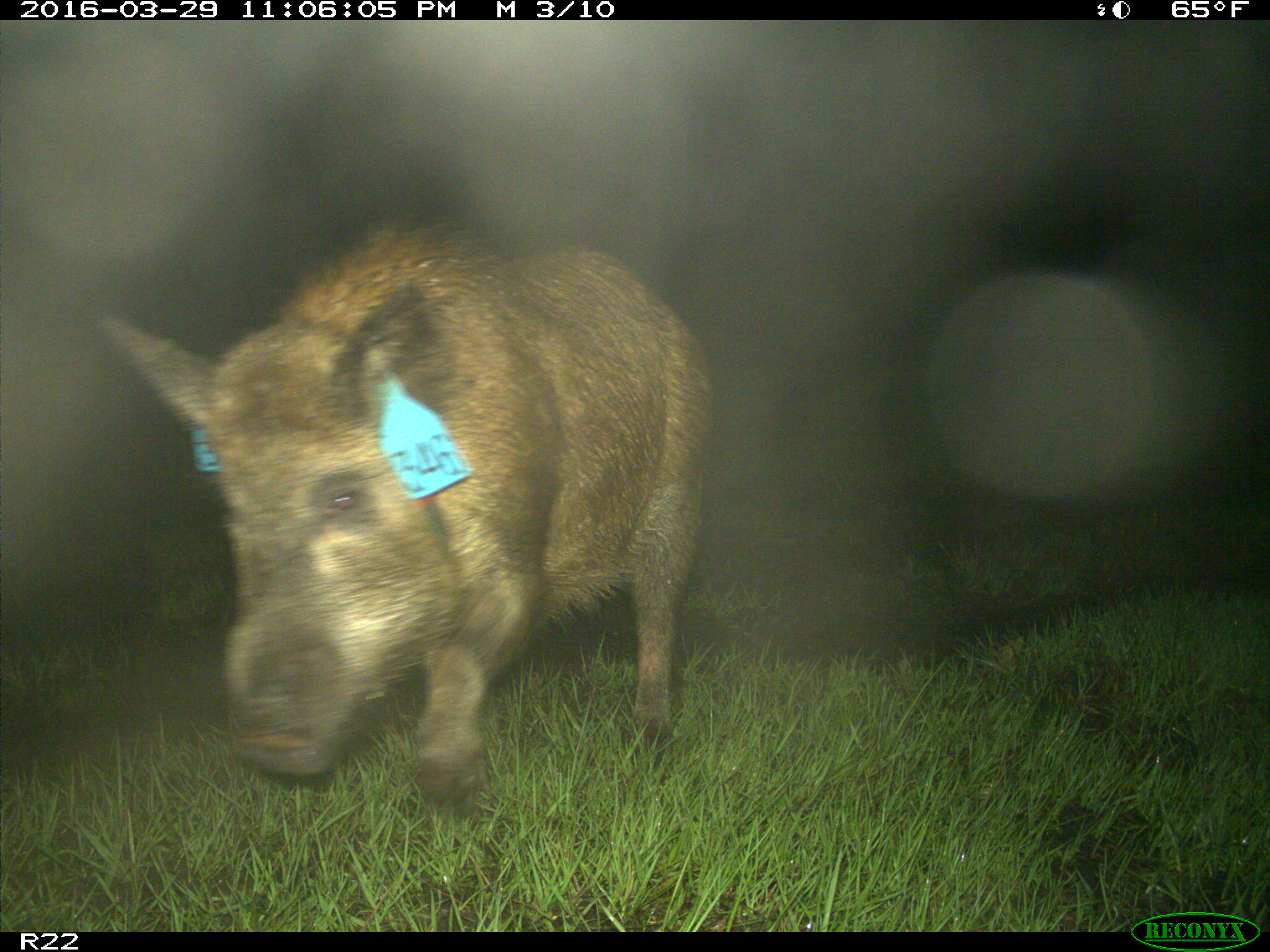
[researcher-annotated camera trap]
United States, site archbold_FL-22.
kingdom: Animalia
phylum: Chordata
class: Mammalia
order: Artiodactyla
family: Suidae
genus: Sus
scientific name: Sus scrofa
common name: wild boar